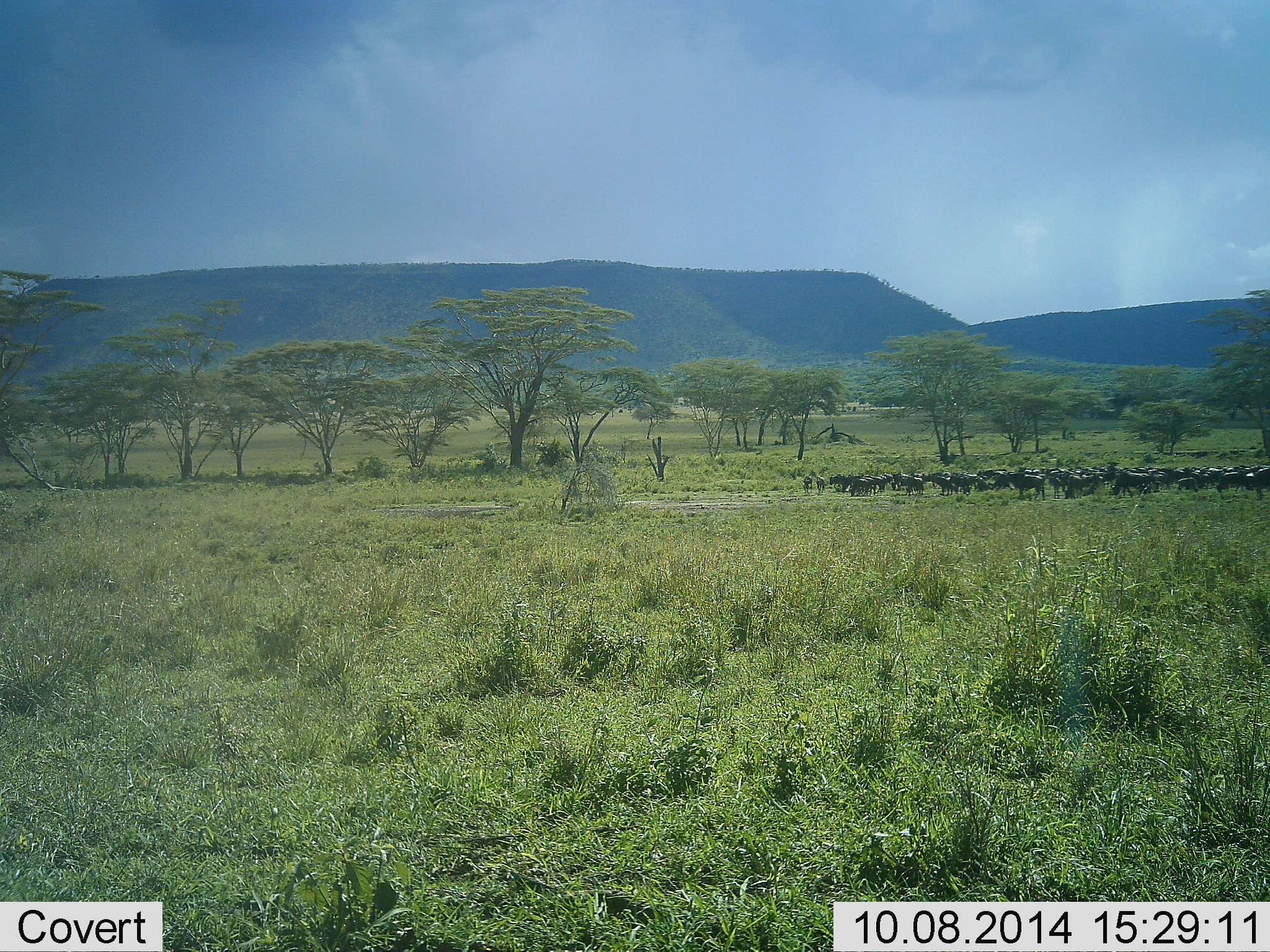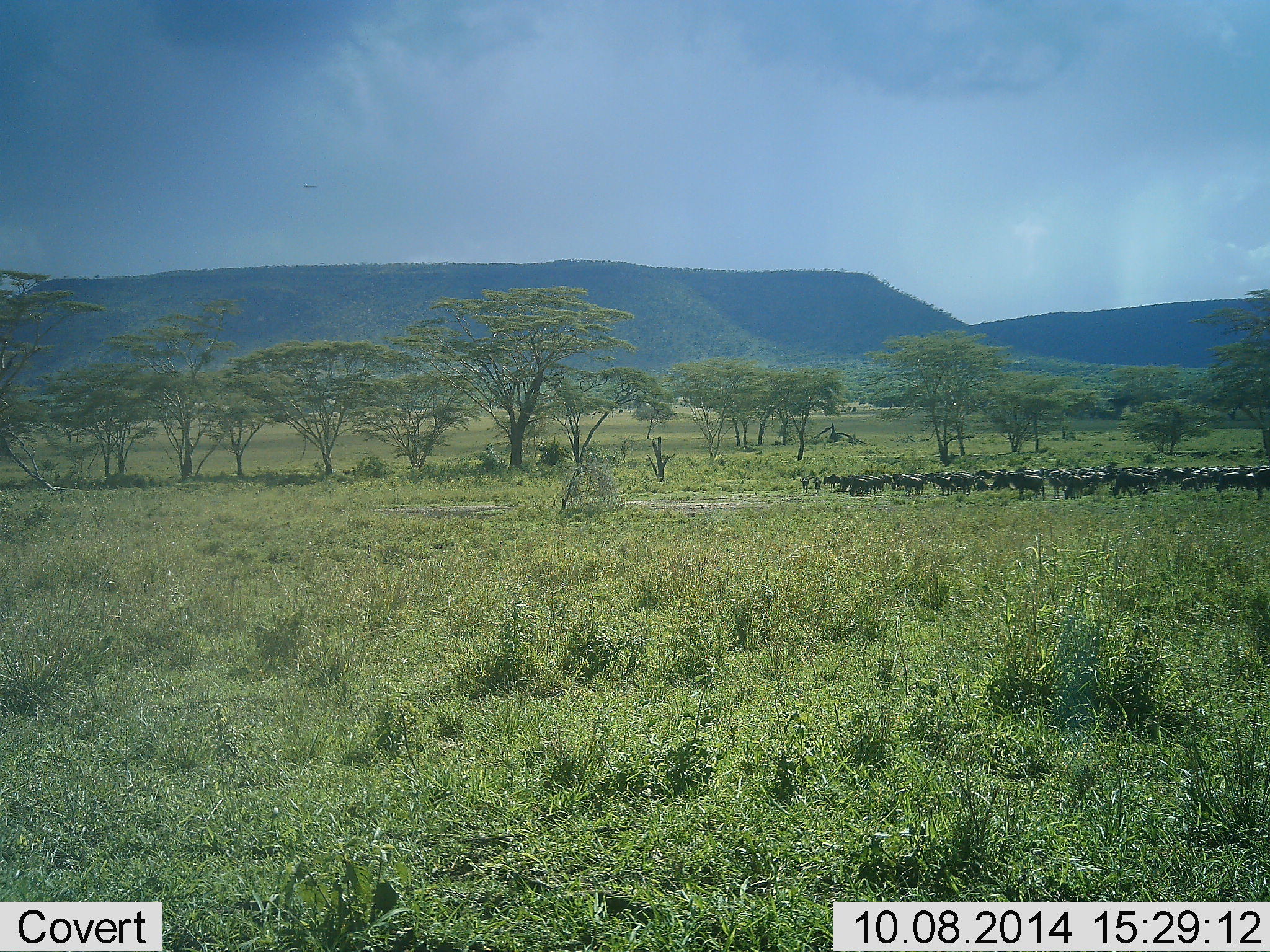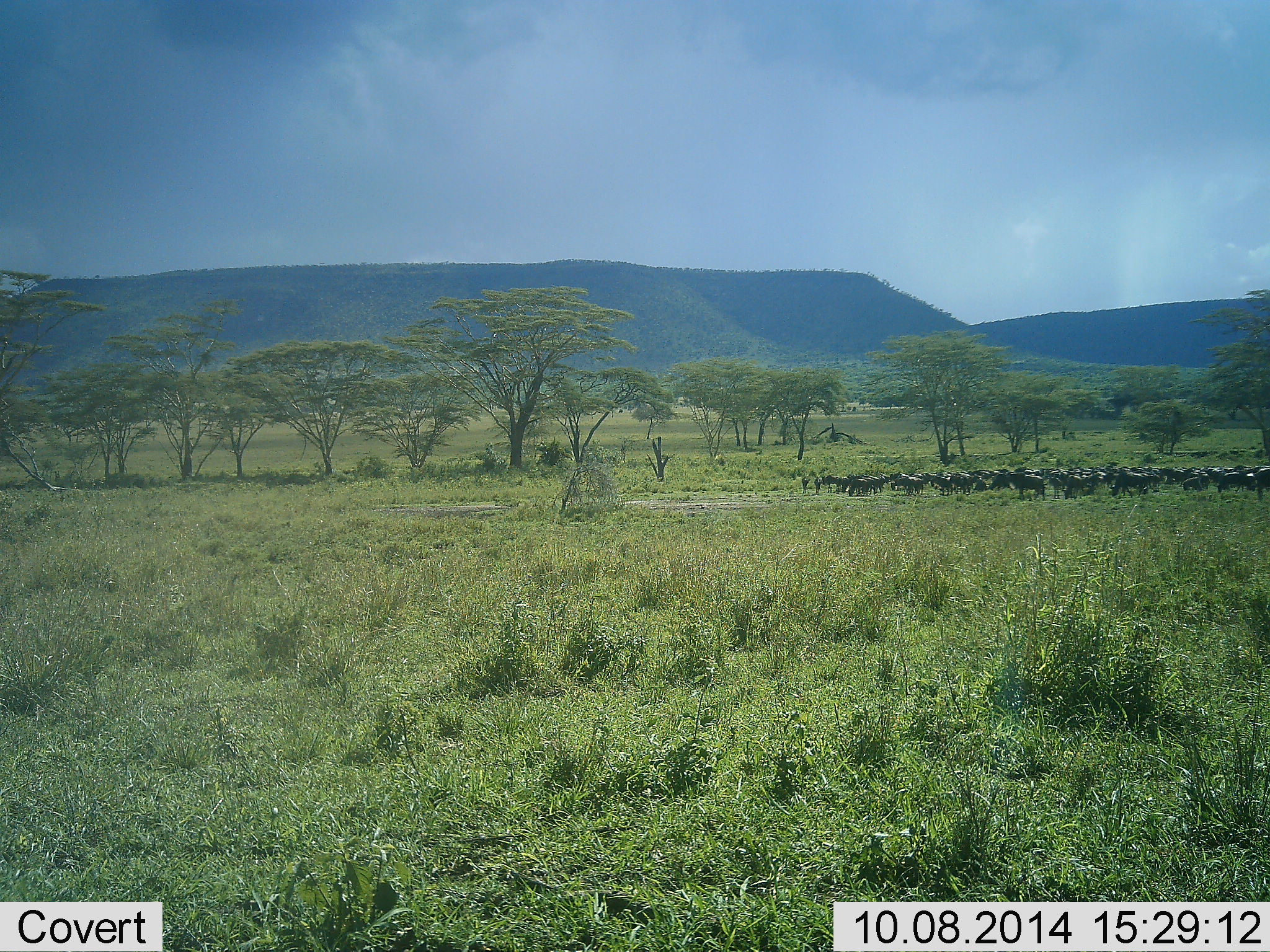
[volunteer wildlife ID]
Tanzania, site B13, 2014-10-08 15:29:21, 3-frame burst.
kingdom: Animalia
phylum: Chordata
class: Mammalia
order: Artiodactyla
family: Bovidae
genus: Connochaetes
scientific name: Connochaetes taurinus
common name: blue wildebeest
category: wildebeest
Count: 11-50.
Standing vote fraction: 70%.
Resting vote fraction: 0%.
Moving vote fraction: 30%.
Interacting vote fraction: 0%.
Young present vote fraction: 0%.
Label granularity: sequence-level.